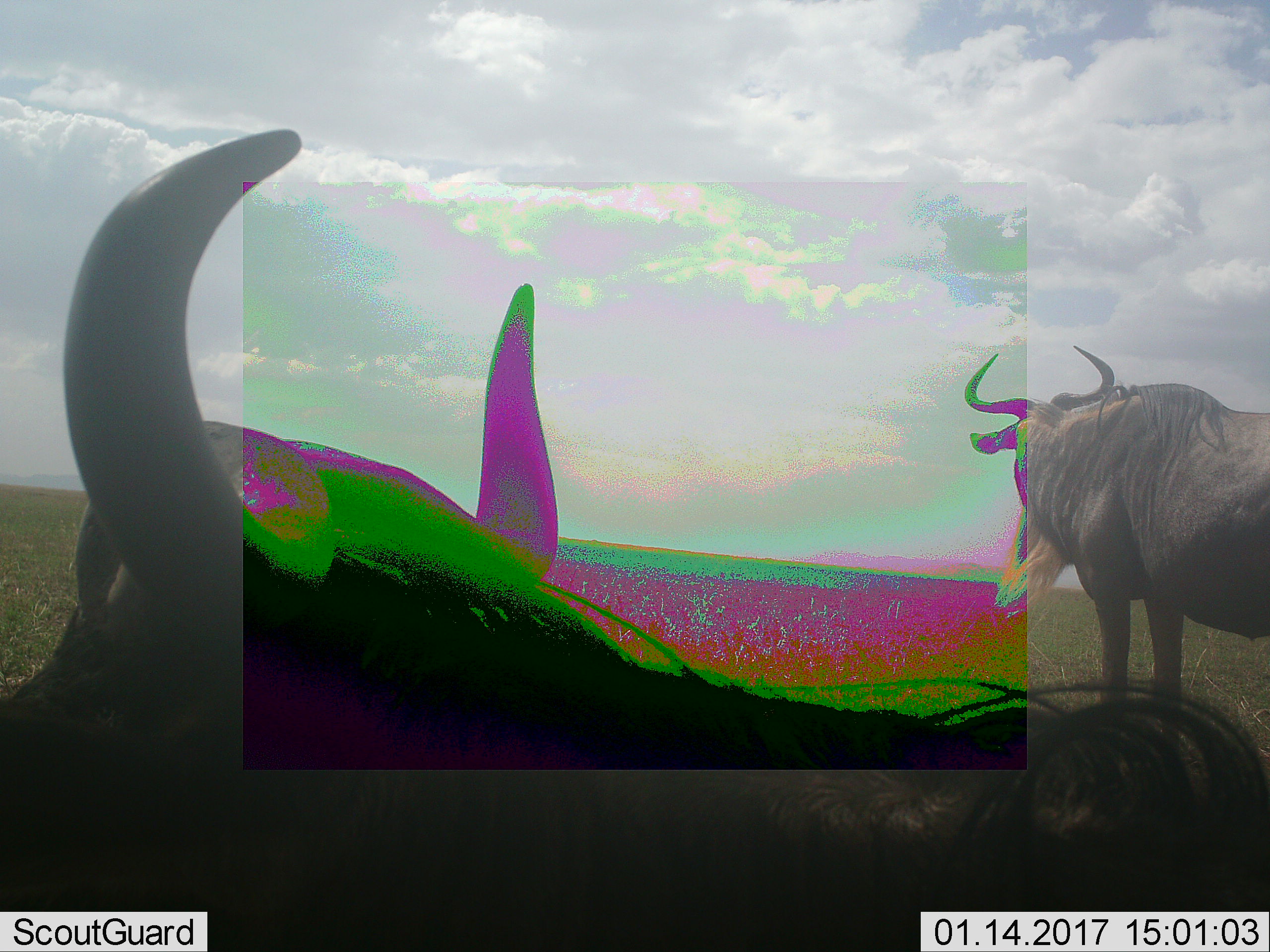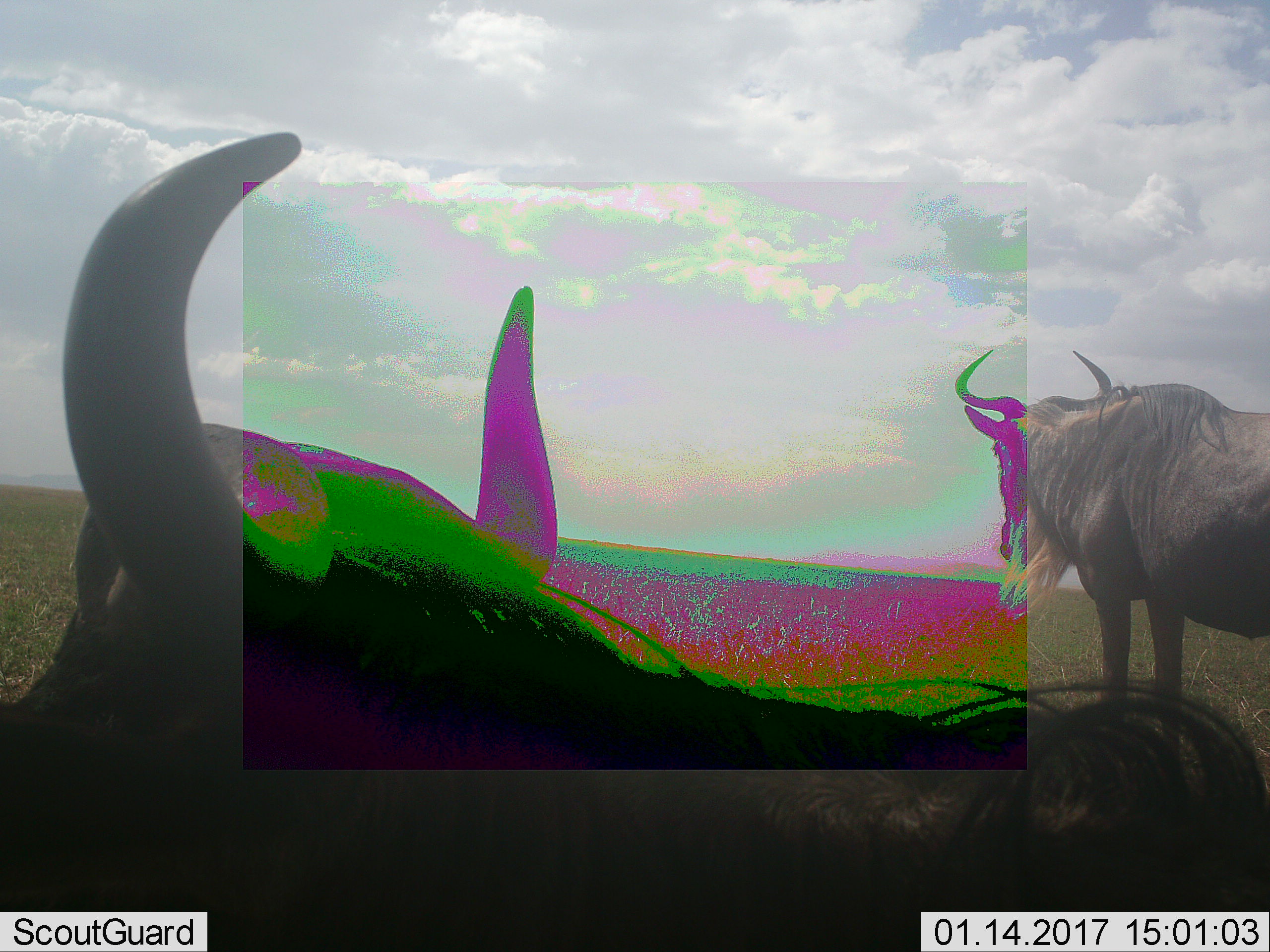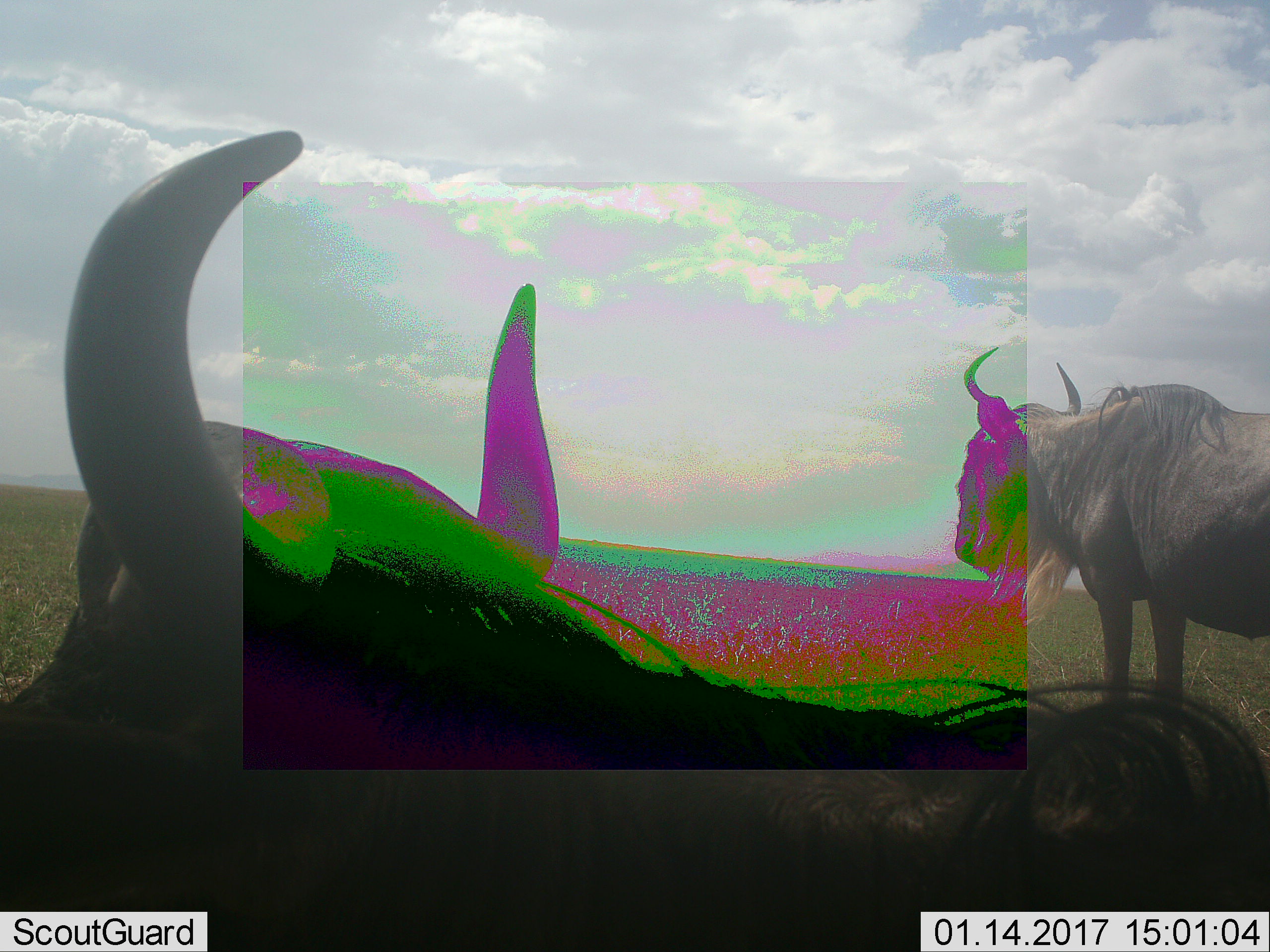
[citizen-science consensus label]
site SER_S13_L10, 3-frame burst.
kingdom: Animalia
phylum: Chordata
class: Mammalia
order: Artiodactyla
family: Bovidae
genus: Connochaetes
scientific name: Connochaetes taurinus taurinus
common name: blue wildebeest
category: wildebeestblue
Wildebeestblue (blue wildebeest) (Connochaetes taurinus taurinus), count 2. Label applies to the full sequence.